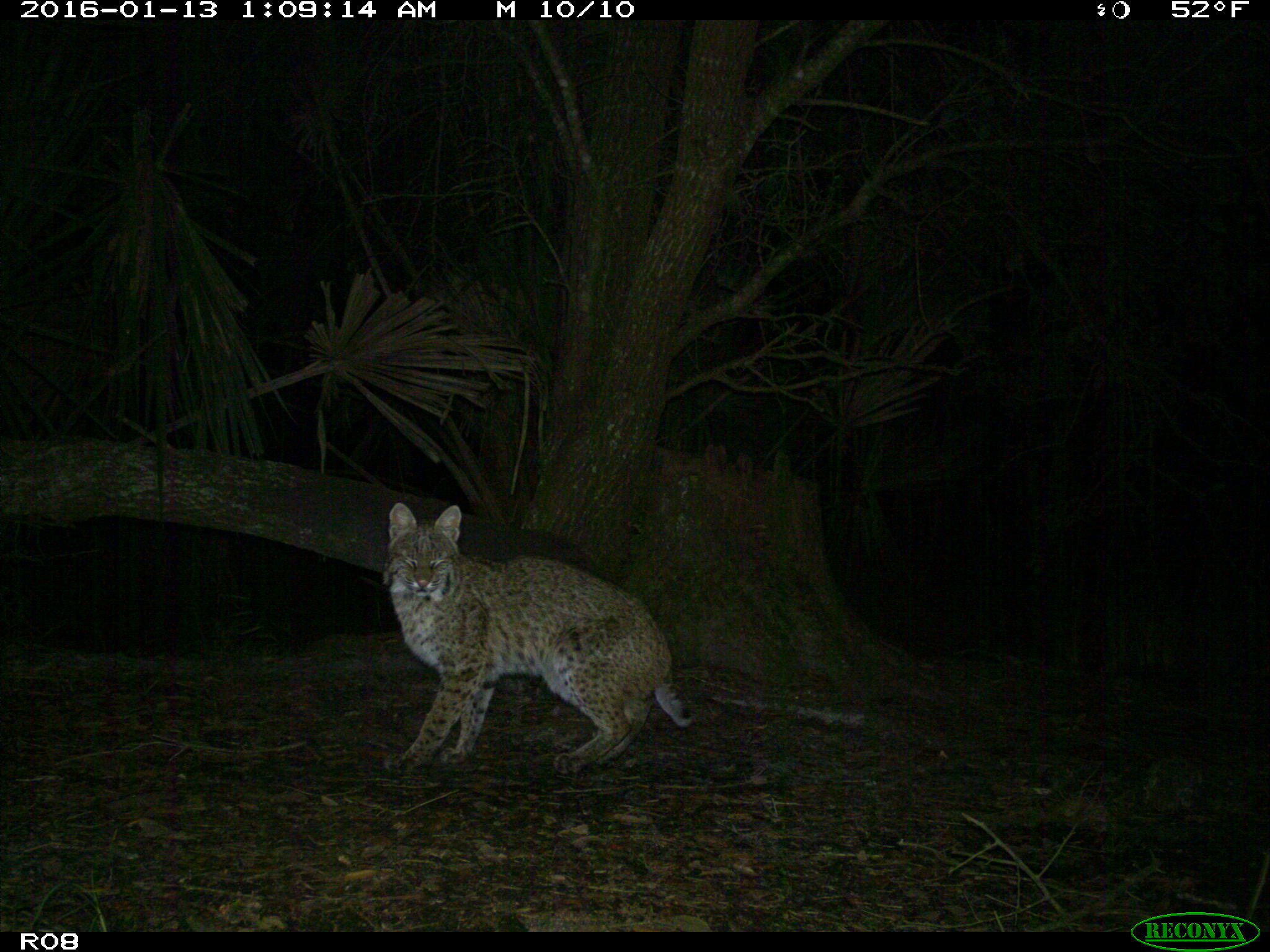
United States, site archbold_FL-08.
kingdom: Animalia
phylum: Chordata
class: Mammalia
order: Carnivora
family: Felidae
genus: Lynx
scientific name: Lynx rufus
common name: bobcat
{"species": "Lynx rufus (bobcat)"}